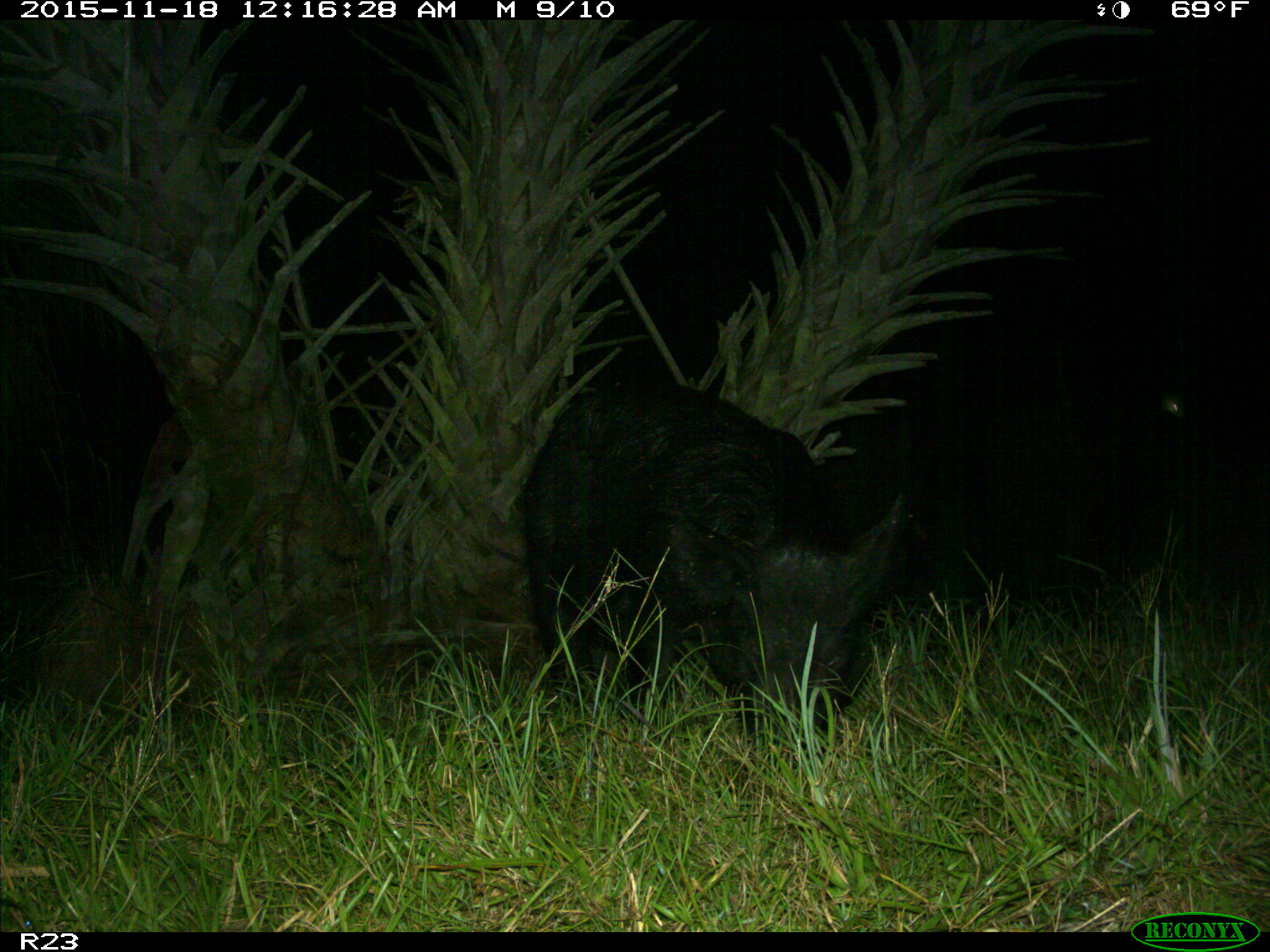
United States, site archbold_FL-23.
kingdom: Animalia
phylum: Chordata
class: Mammalia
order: Artiodactyla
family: Suidae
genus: Sus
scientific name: Sus scrofa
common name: wild boar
Sus scrofa (wild boar).